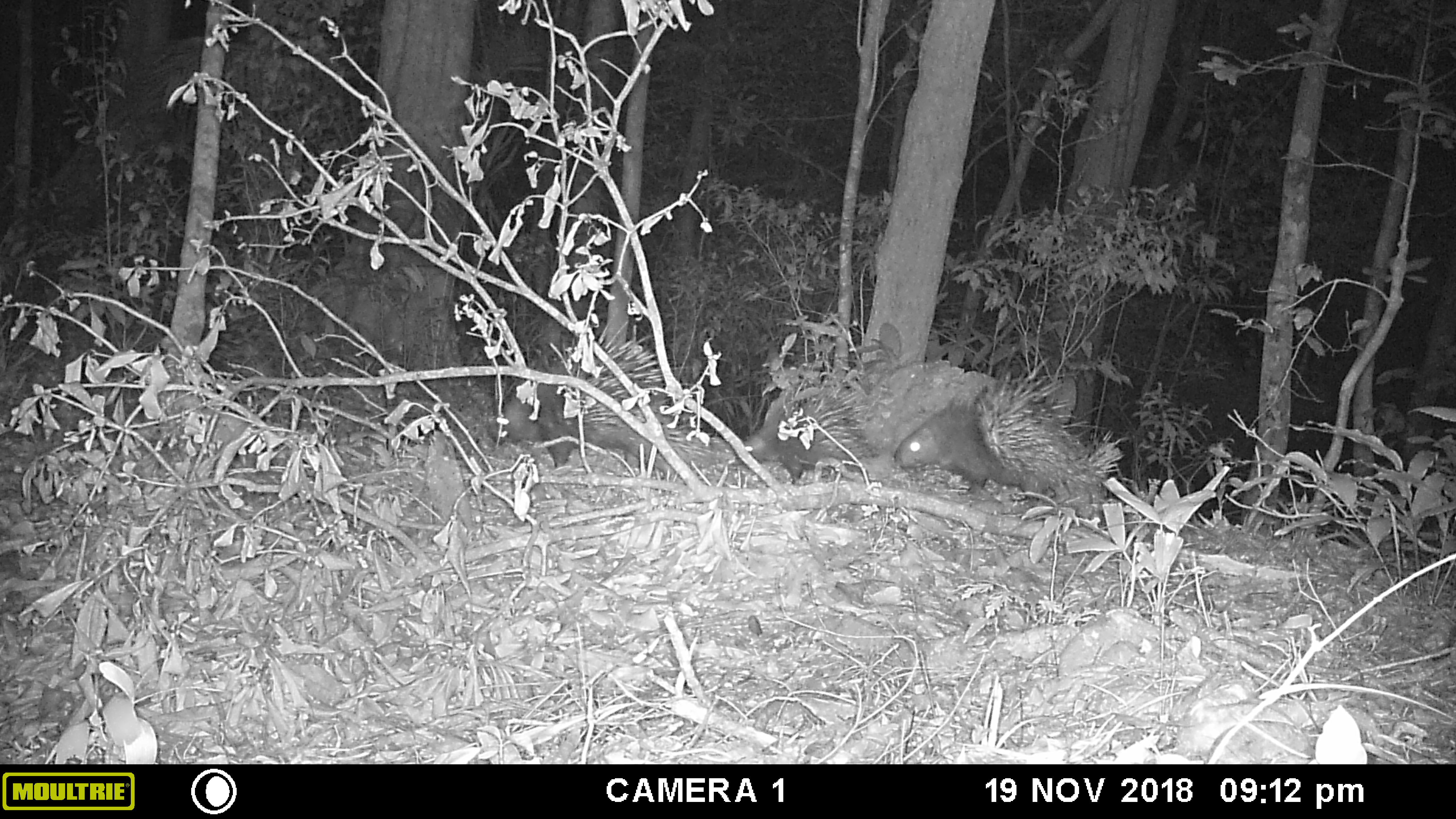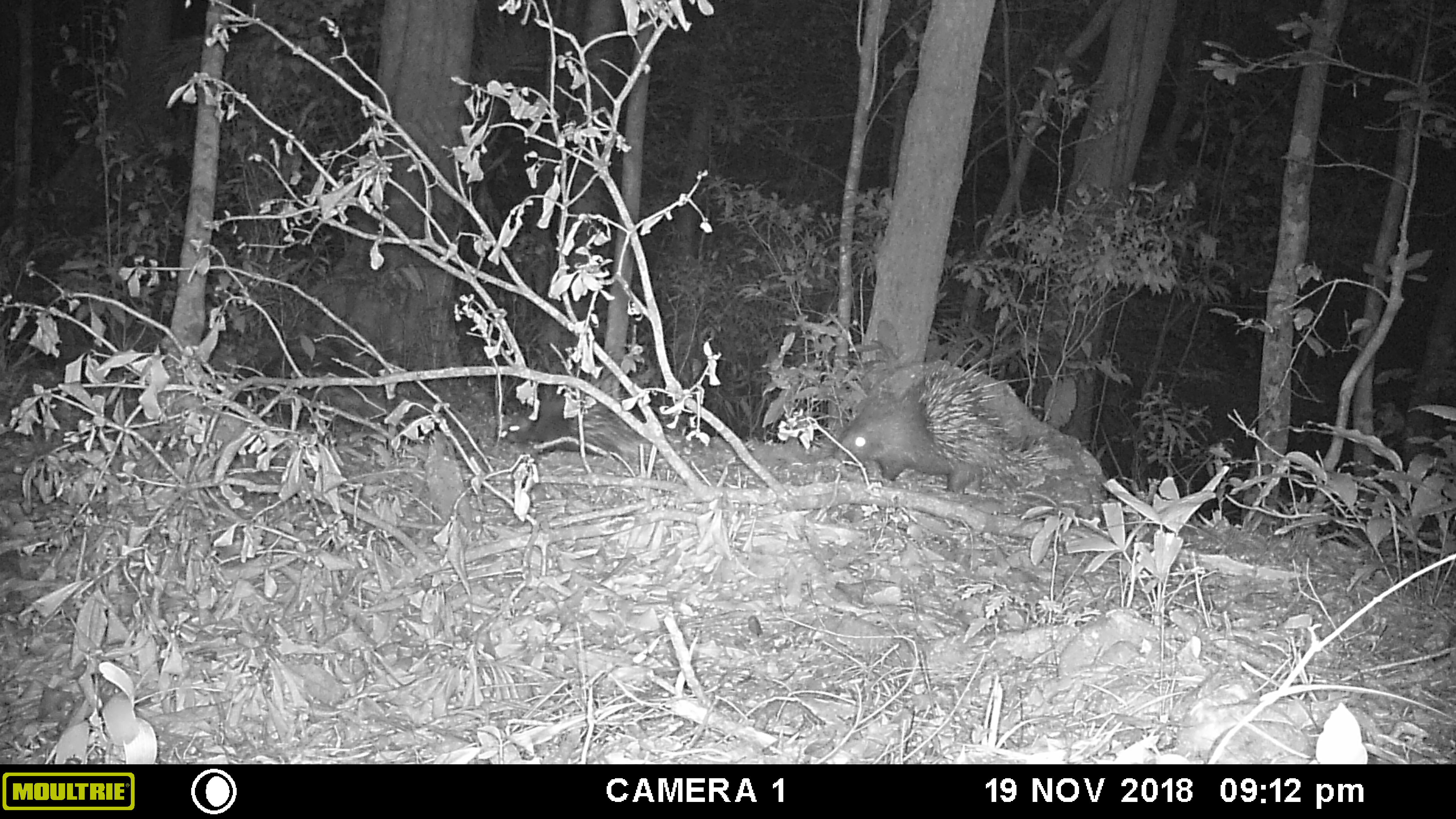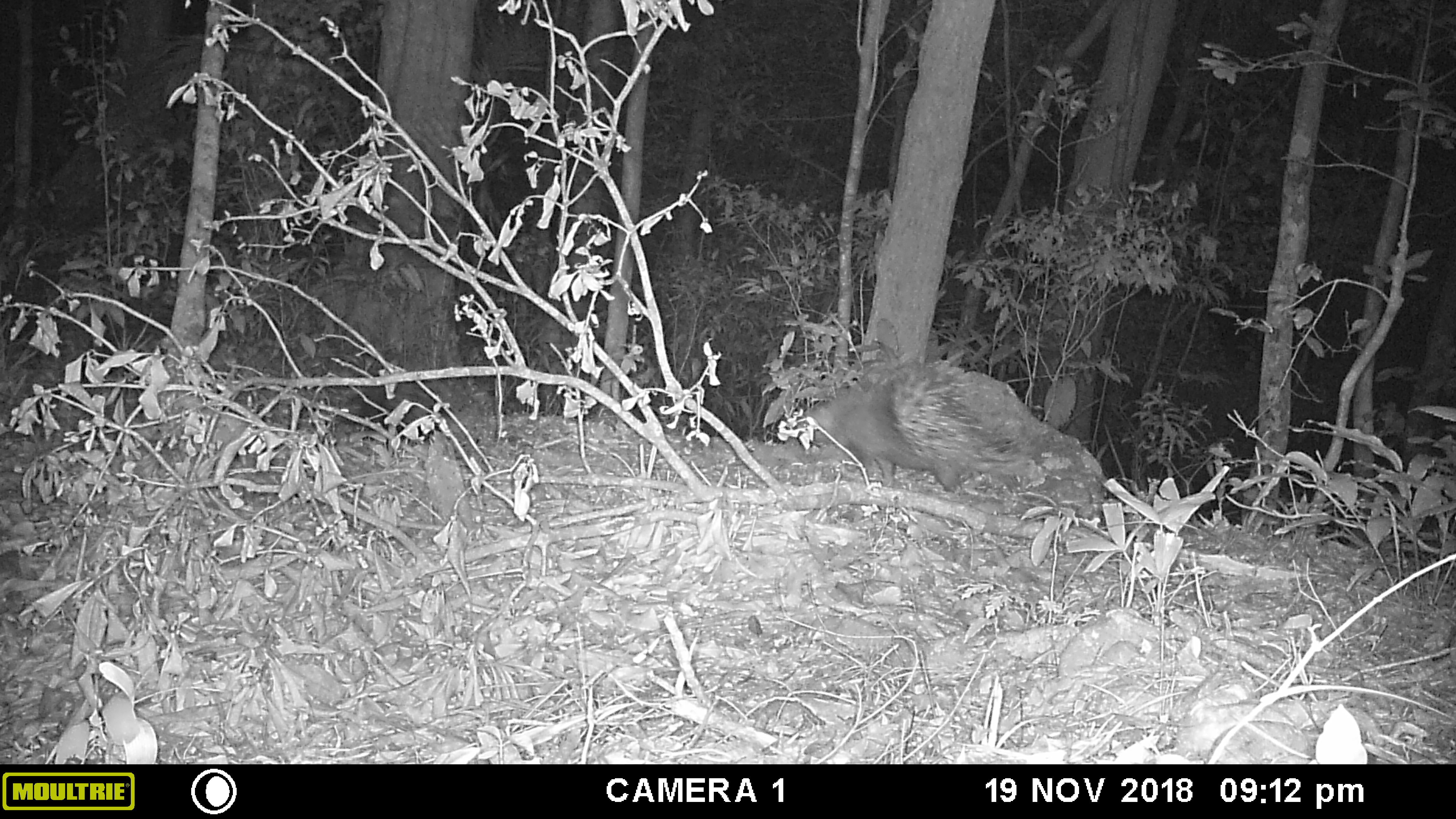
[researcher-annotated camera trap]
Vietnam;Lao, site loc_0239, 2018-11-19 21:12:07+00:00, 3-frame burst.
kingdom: Animalia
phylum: Chordata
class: Mammalia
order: Rodentia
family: Hystricidae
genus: Hystrix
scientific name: Hystrix brachyura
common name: malayan porcupine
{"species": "malayan porcupine (Hystrix brachyura)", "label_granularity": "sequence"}